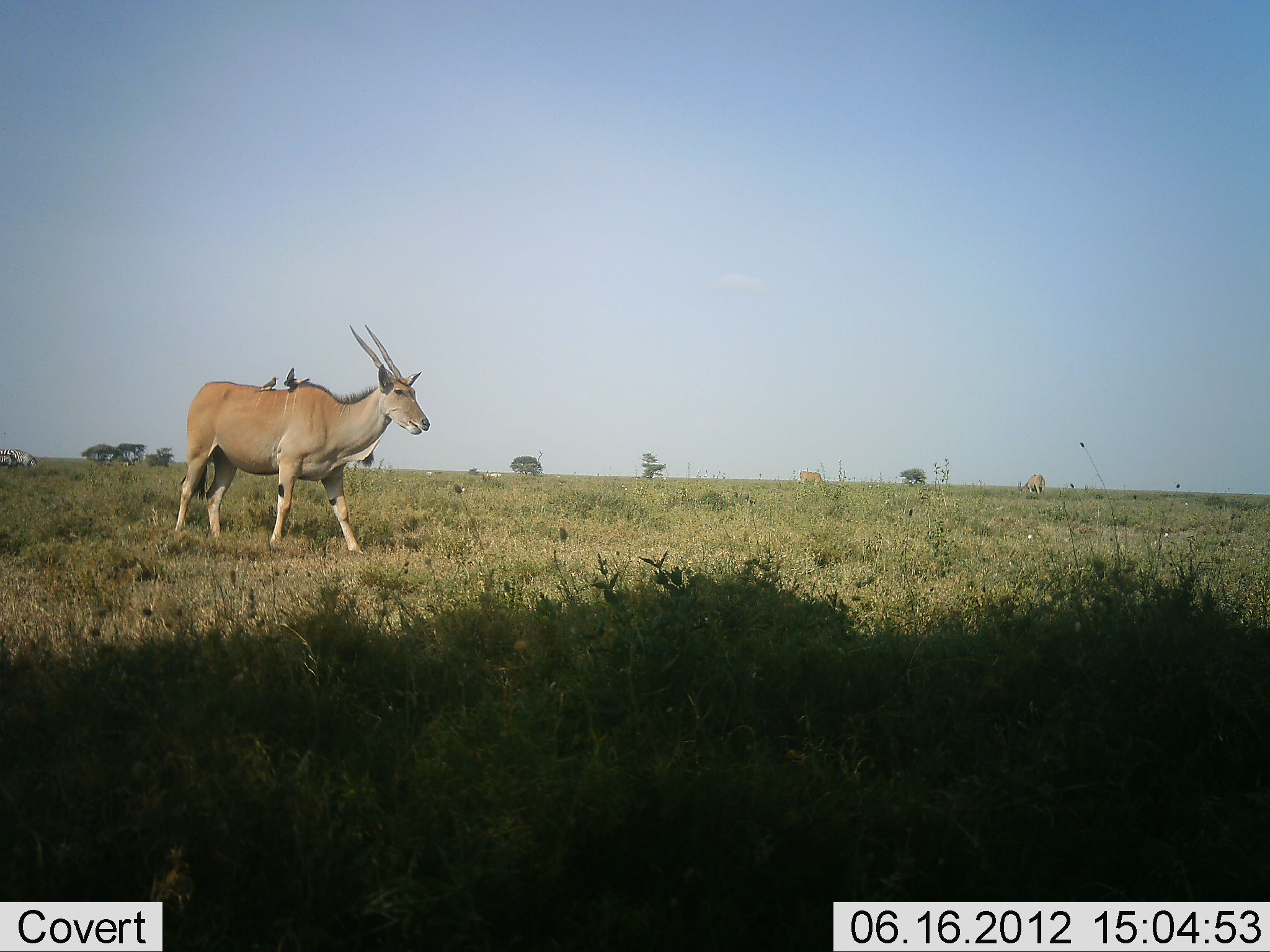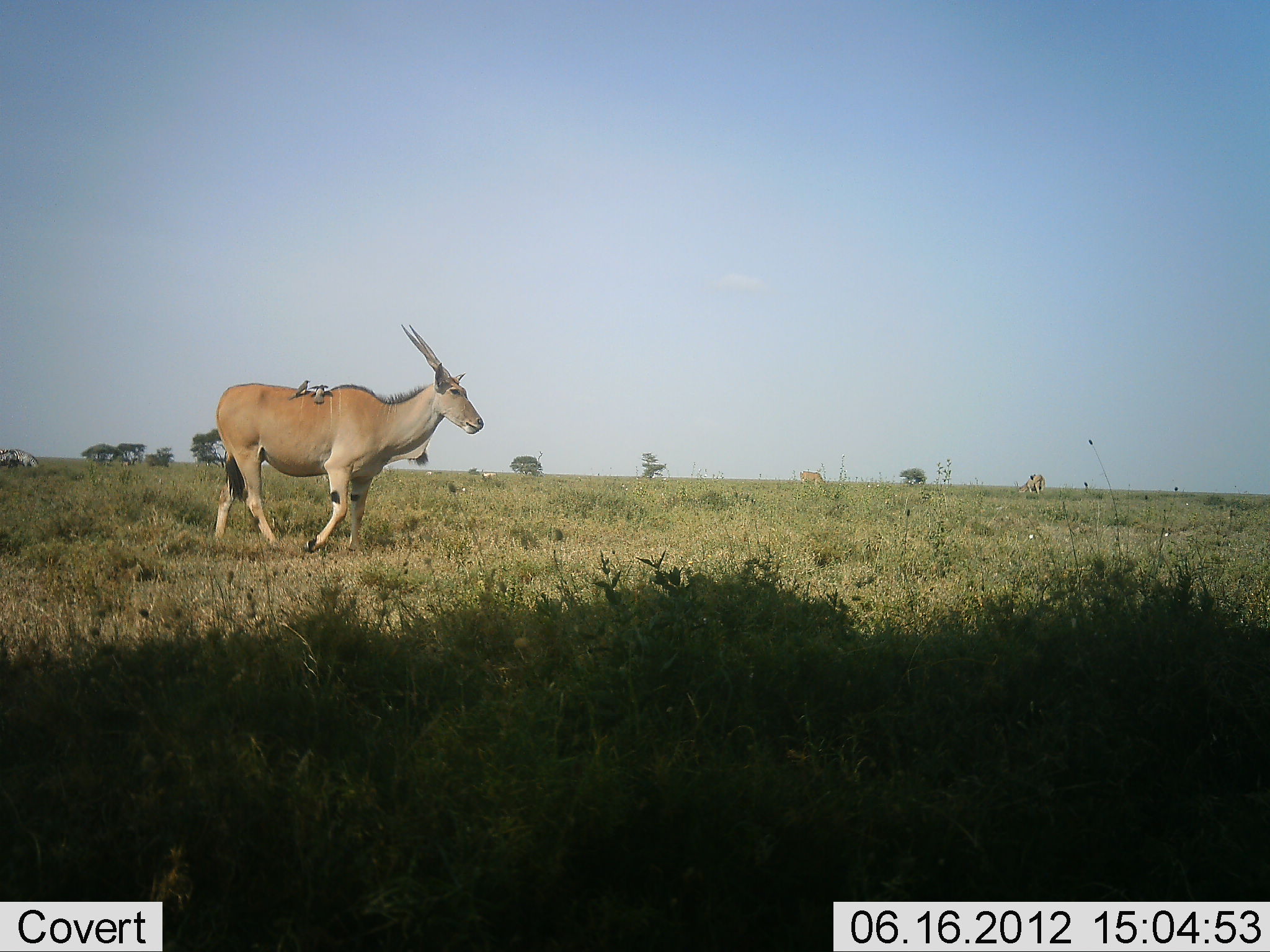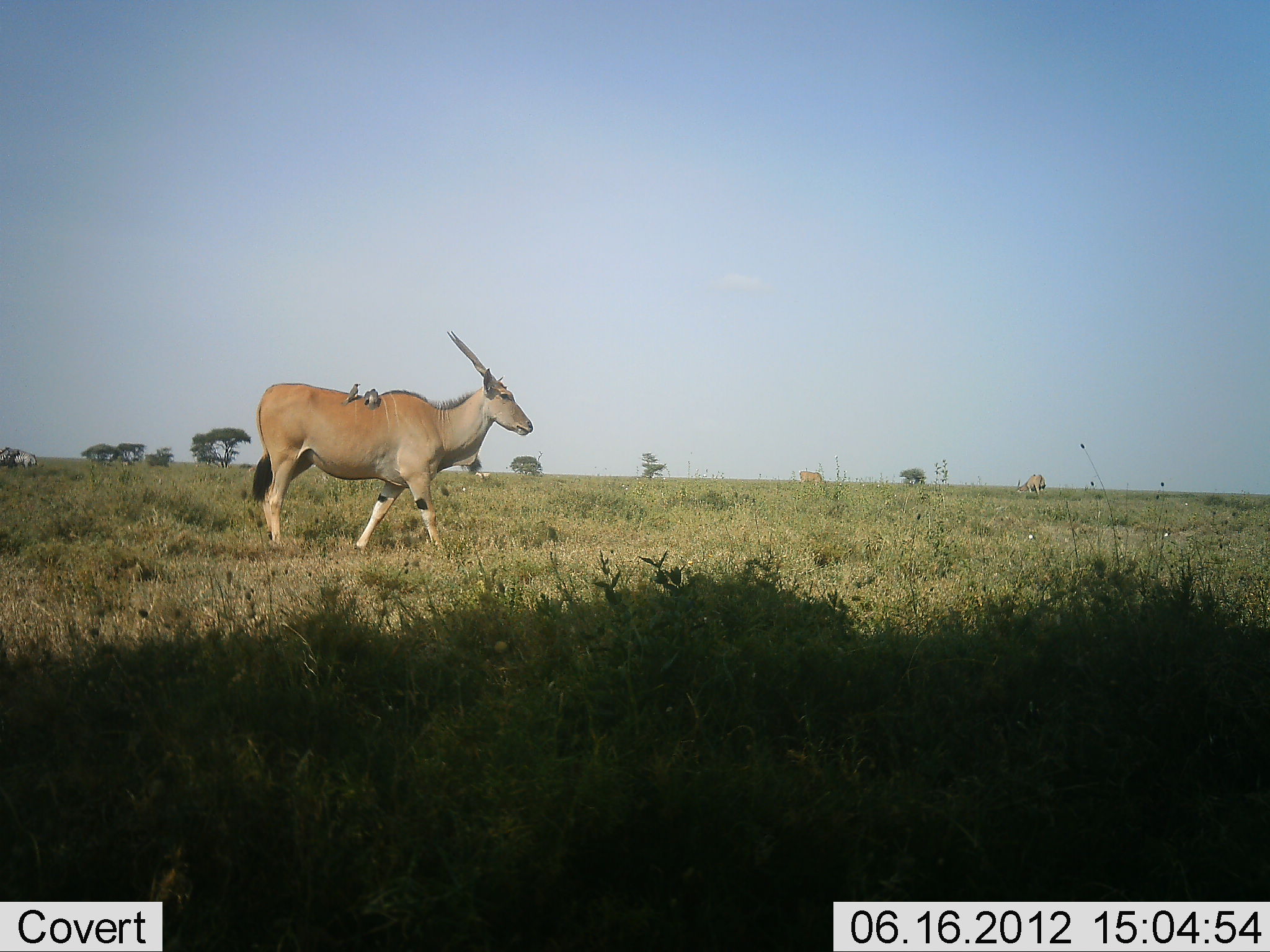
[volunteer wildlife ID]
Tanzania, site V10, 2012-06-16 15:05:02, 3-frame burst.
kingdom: Animalia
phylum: Chordata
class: Mammalia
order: Artiodactyla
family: Bovidae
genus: Tragelaphus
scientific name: Tragelaphus oryx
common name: eland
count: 1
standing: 7%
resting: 0%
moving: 100%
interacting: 0%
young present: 0%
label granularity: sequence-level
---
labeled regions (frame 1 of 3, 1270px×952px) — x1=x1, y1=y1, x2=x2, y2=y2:
animal: x1=174, y1=321, x2=431, y2=553; x1=1, y1=448, x2=39, y2=474; x1=253, y1=377, x2=279, y2=394; x1=283, y1=378, x2=310, y2=392; x1=285, y1=368, x2=294, y2=382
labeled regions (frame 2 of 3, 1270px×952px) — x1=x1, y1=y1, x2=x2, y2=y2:
animal: x1=215, y1=323, x2=485, y2=552; x1=0, y1=449, x2=40, y2=469; x1=288, y1=379, x2=310, y2=400; x1=308, y1=384, x2=329, y2=397; x1=313, y1=385, x2=325, y2=403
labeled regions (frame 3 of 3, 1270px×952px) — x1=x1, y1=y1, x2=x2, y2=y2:
animal: x1=252, y1=329, x2=534, y2=556; x1=0, y1=446, x2=38, y2=470; x1=342, y1=382, x2=361, y2=407; x1=363, y1=390, x2=381, y2=405; x1=368, y1=388, x2=379, y2=410